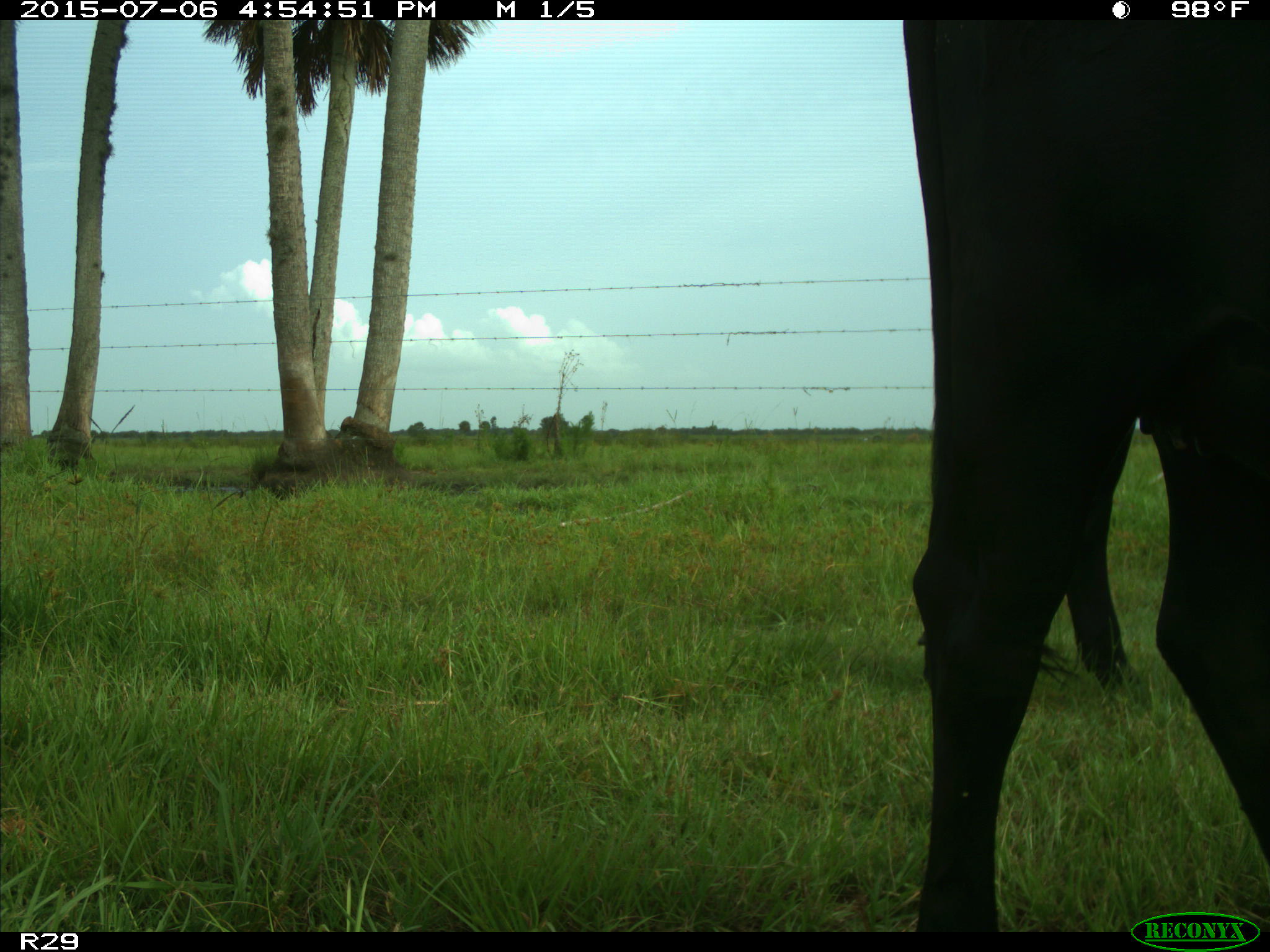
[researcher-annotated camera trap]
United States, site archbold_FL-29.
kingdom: Animalia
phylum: Chordata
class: Mammalia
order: Artiodactyla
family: Bovidae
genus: Bos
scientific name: Bos taurus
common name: domestic cow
Bos taurus (domestic cow).